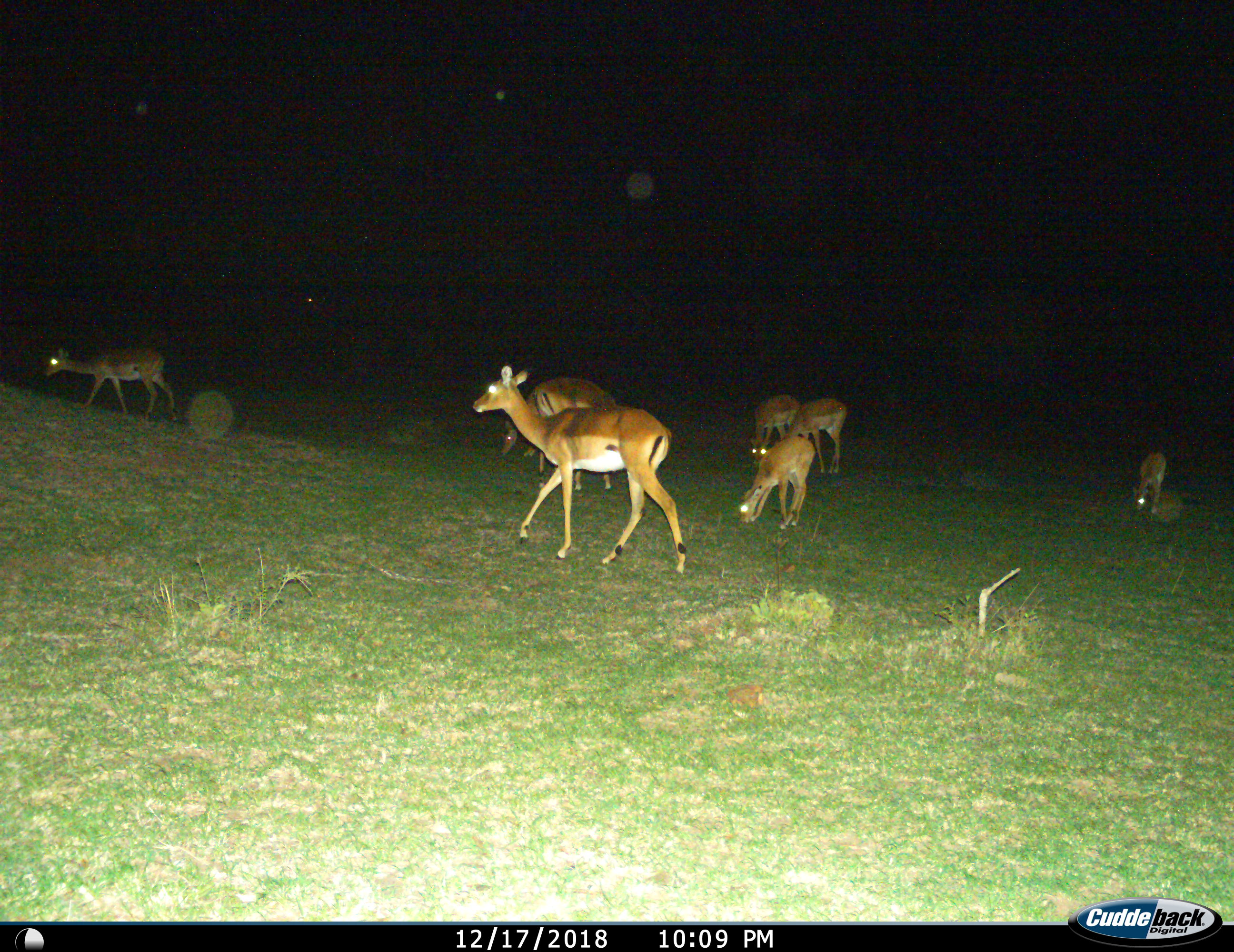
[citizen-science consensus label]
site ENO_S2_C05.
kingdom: Animalia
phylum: Chordata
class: Mammalia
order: Artiodactyla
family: Bovidae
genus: Aepyceros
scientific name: Aepyceros melampus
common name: impala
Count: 7.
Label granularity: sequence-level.